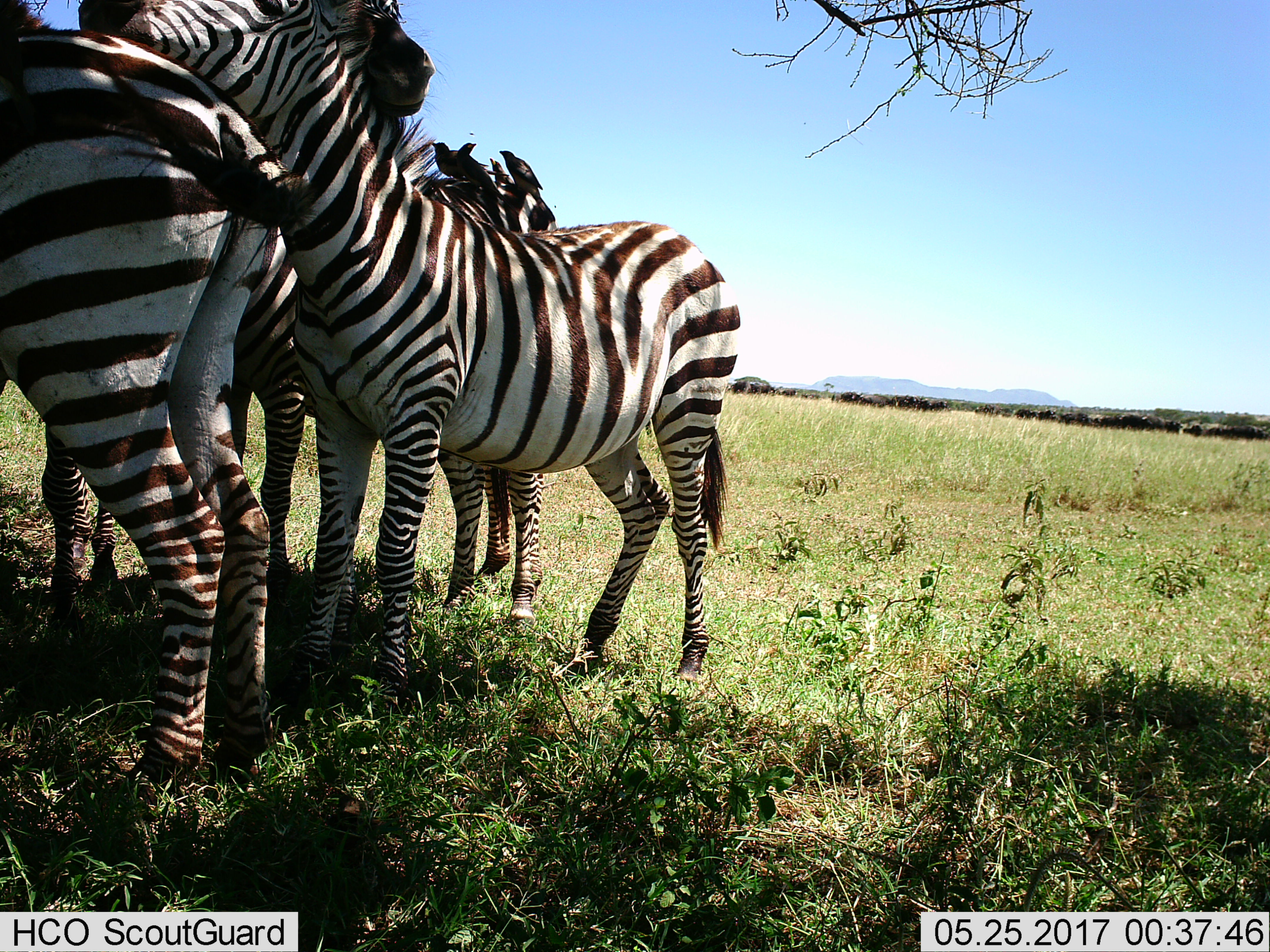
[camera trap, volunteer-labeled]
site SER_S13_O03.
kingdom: Animalia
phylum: Chordata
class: Mammalia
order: Perissodactyla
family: Equidae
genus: Equus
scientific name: Equus quagga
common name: plains zebra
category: zebraplains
Zebraplains (plains zebra) (Equus quagga), count 4. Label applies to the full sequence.